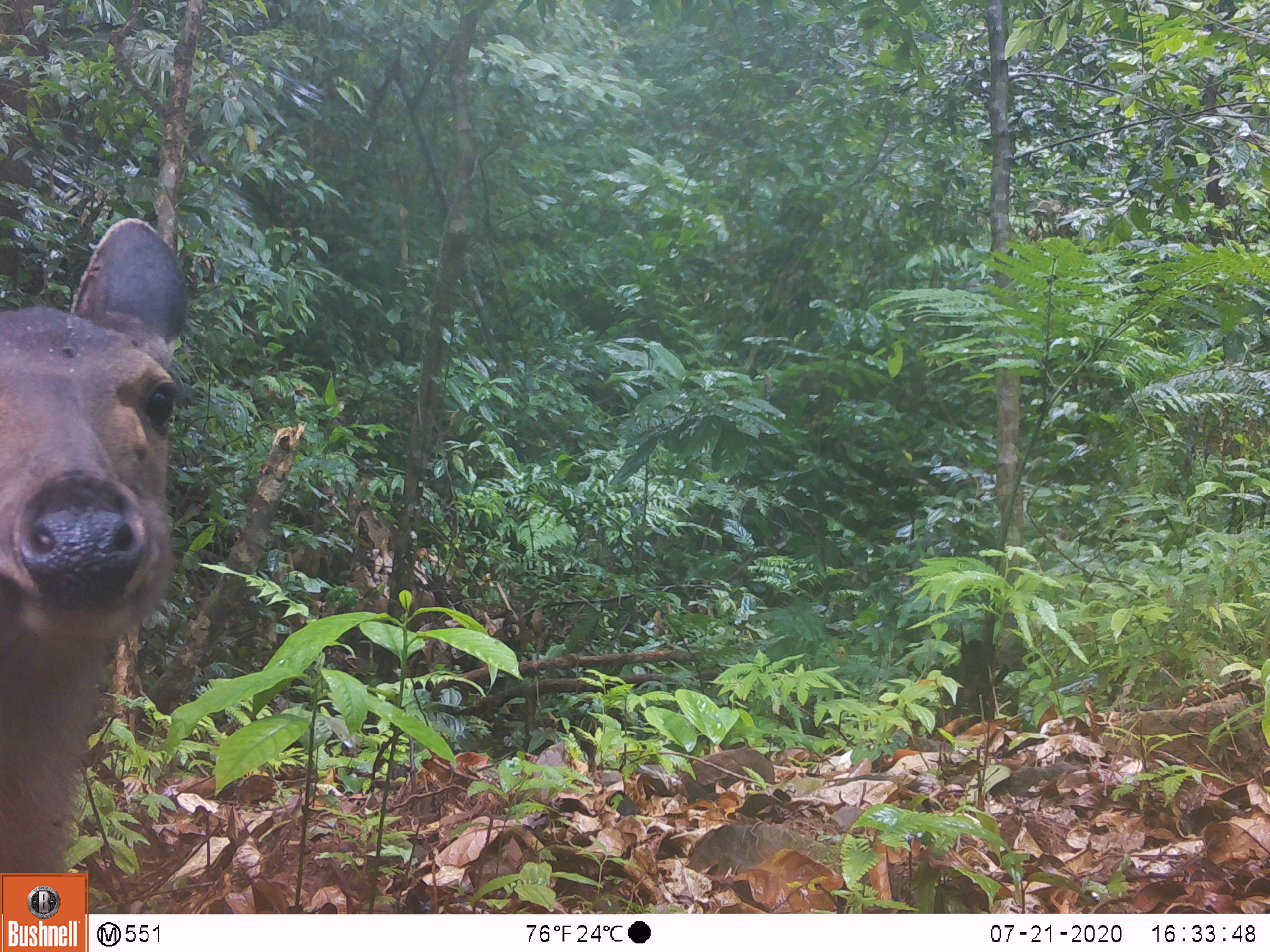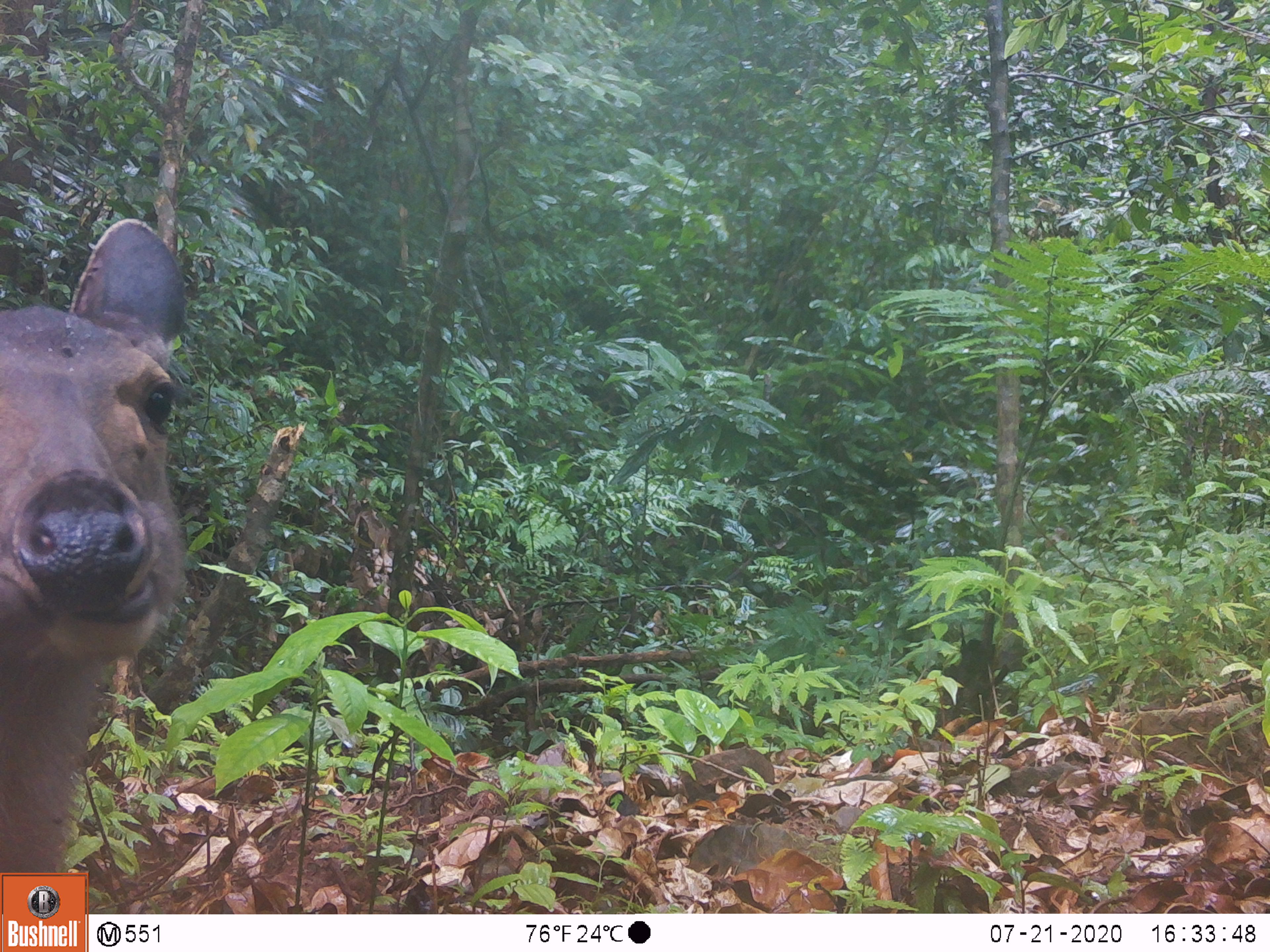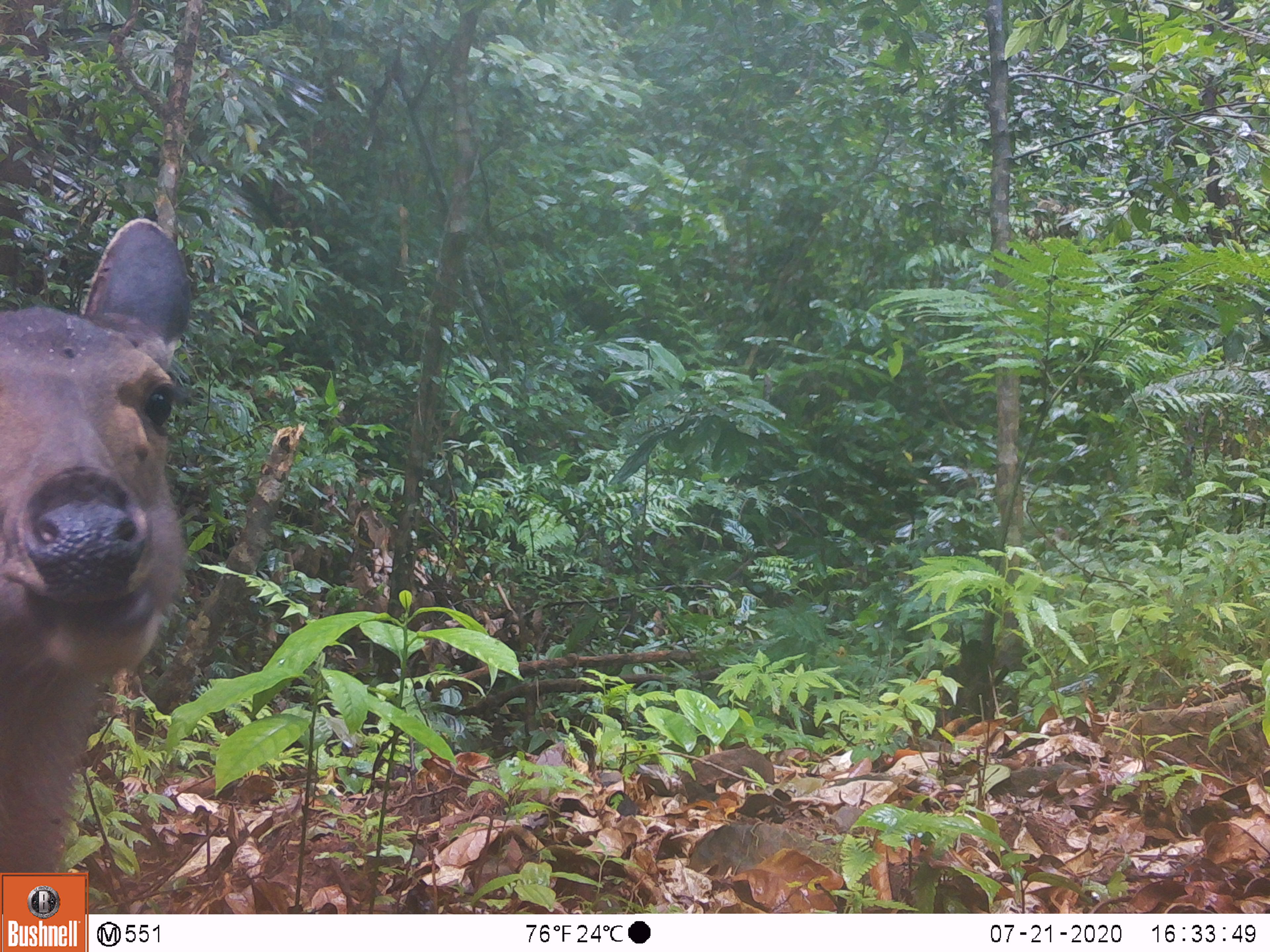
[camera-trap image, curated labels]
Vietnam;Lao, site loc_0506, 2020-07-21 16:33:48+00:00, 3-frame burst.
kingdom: Animalia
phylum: Chordata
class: Mammalia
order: Artiodactyla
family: Cervidae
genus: Rusa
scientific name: Rusa unicolor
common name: sambar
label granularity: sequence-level